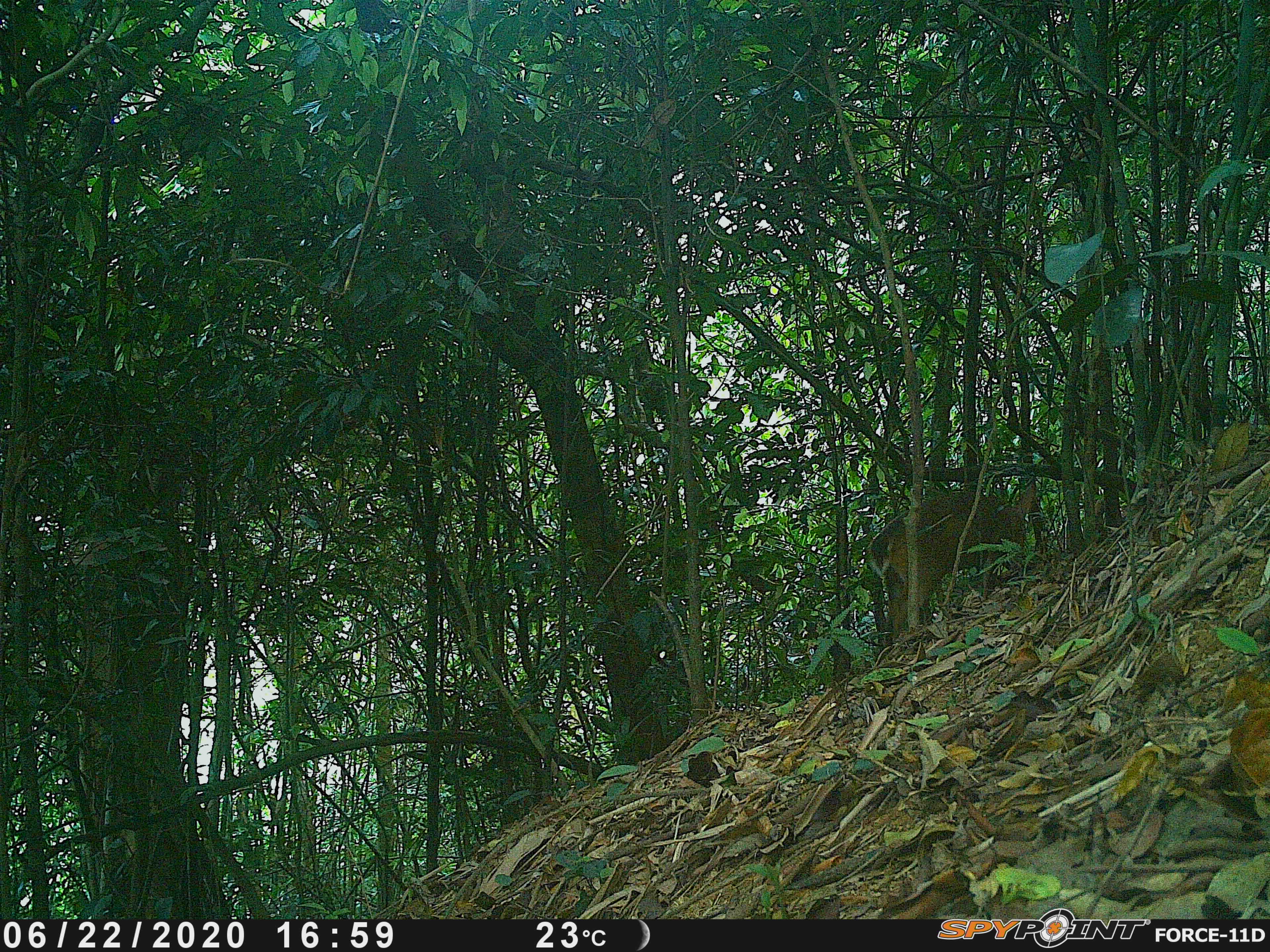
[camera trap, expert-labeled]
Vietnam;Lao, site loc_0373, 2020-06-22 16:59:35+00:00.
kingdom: Animalia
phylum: Chordata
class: Mammalia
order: Artiodactyla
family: Cervidae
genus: Muntiacus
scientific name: Muntiacus vuquangensis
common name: large-antlered muntjac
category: large antlered muntjac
Large antlered muntjac (large-antlered muntjac) (Muntiacus vuquangensis). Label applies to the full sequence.